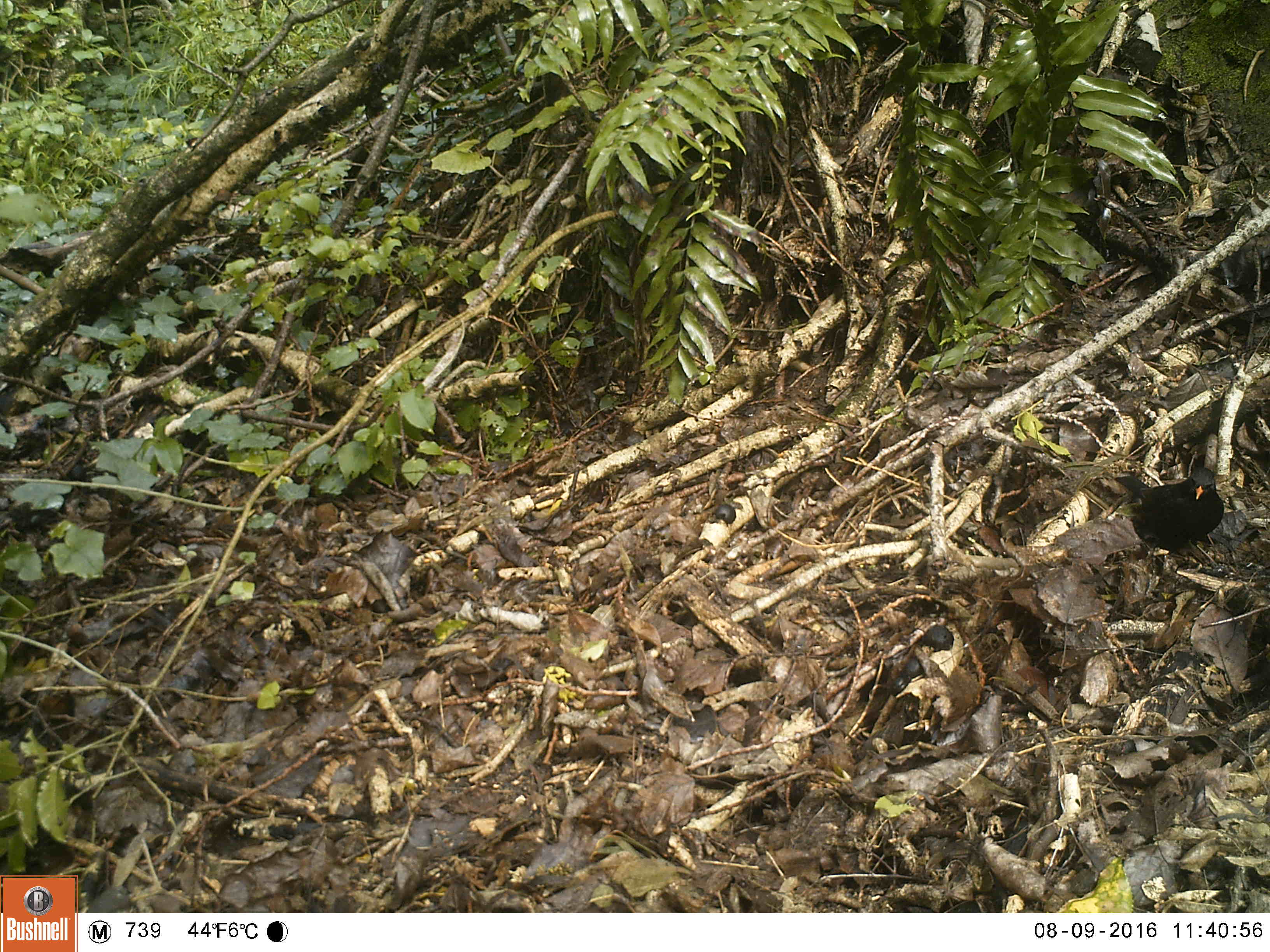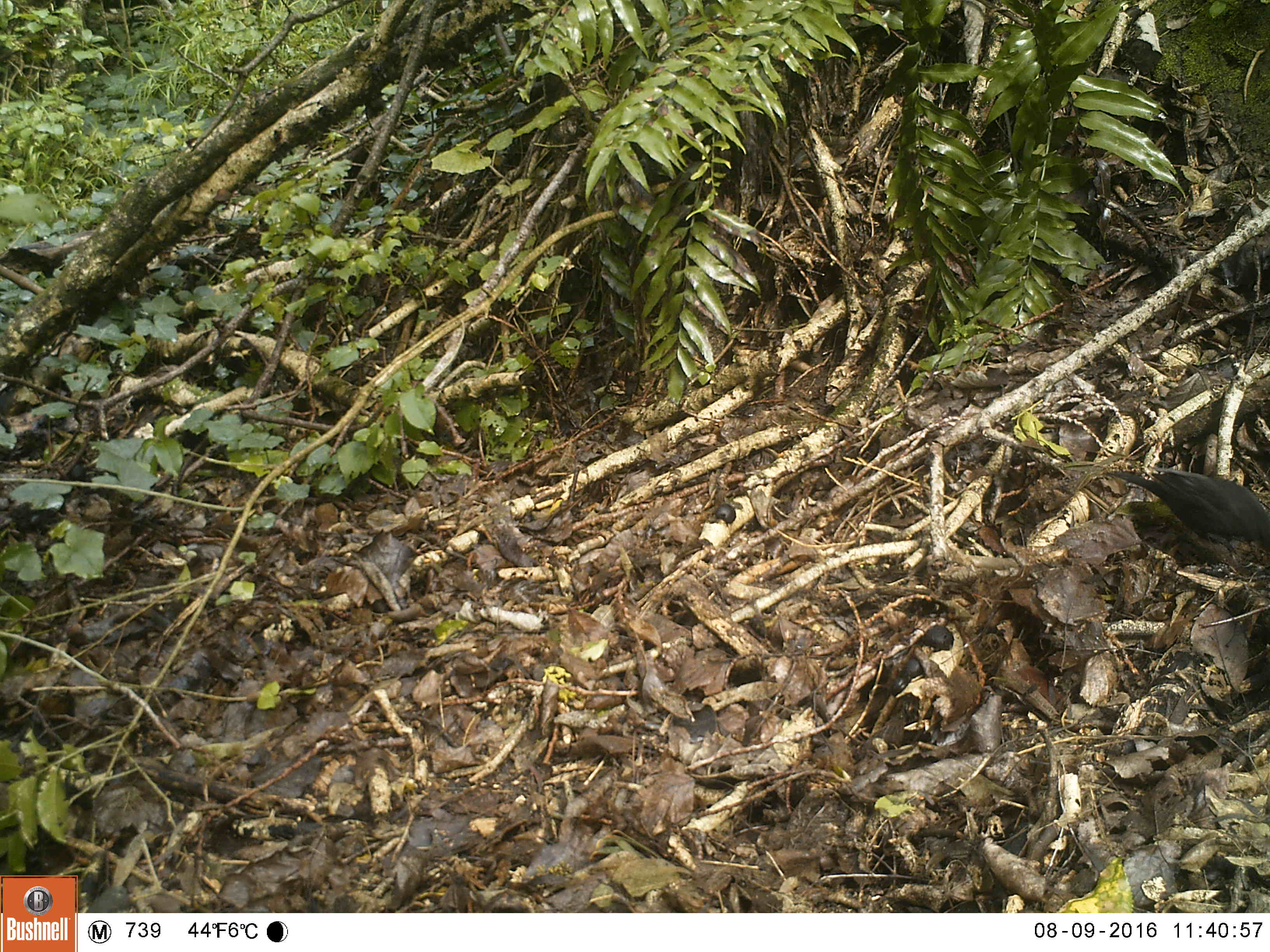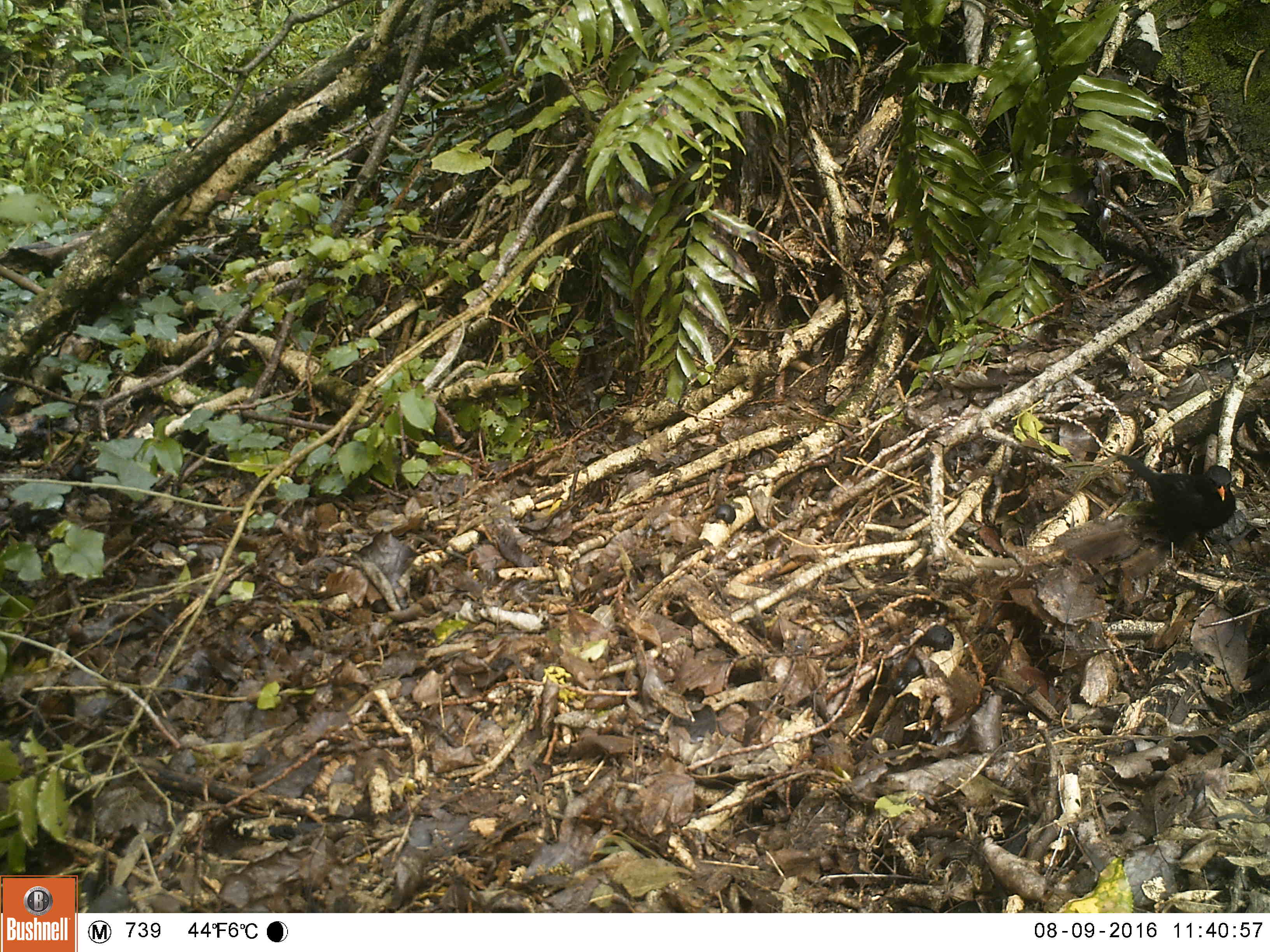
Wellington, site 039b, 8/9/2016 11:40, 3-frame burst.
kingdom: Animalia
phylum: Chordata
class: Aves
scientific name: Aves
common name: bird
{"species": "bird (Aves)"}